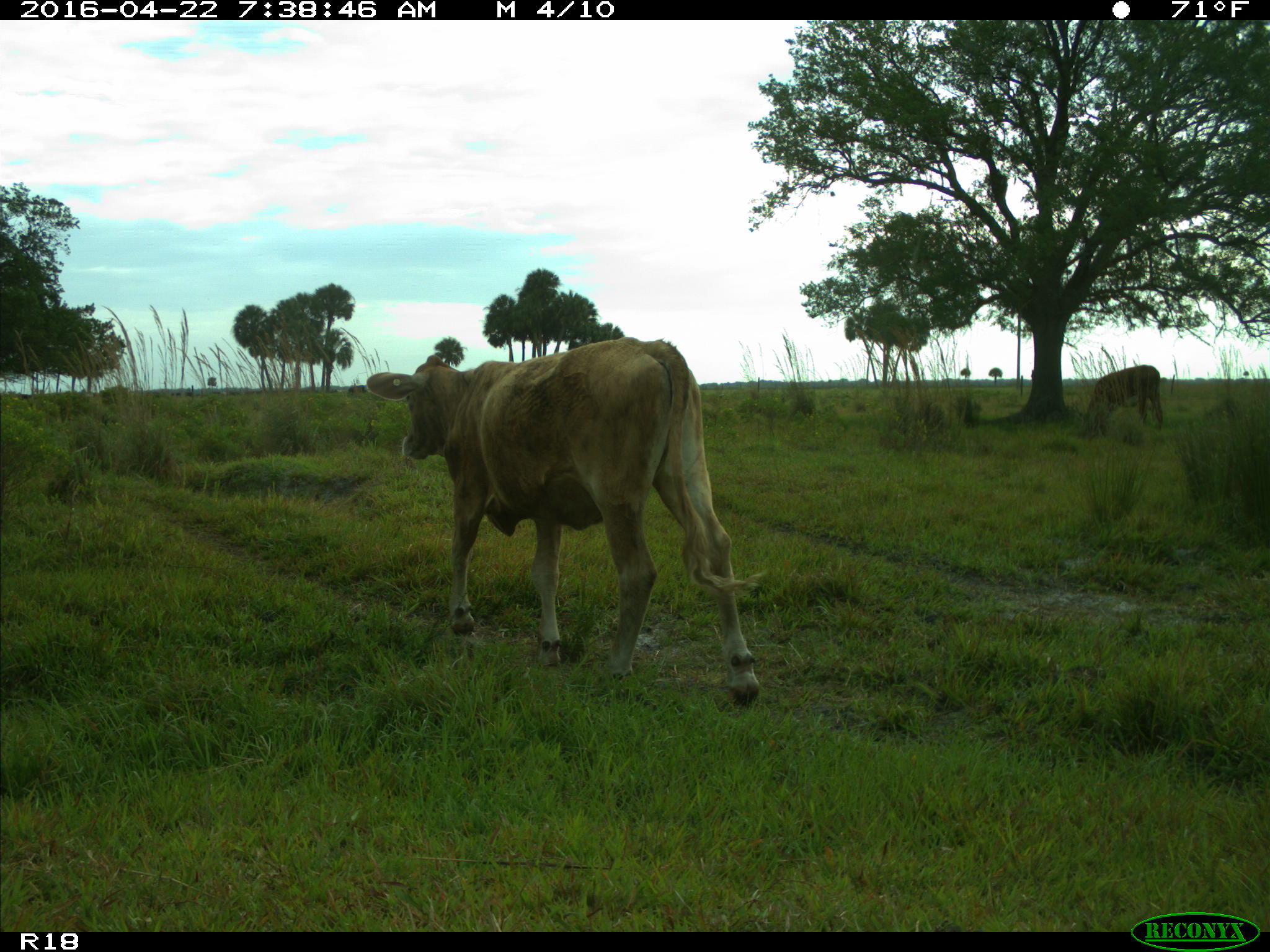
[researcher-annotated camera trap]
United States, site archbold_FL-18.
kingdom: Animalia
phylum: Chordata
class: Mammalia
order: Artiodactyla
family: Bovidae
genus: Bos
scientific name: Bos taurus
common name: domestic cow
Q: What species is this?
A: Bos taurus (domestic cow).